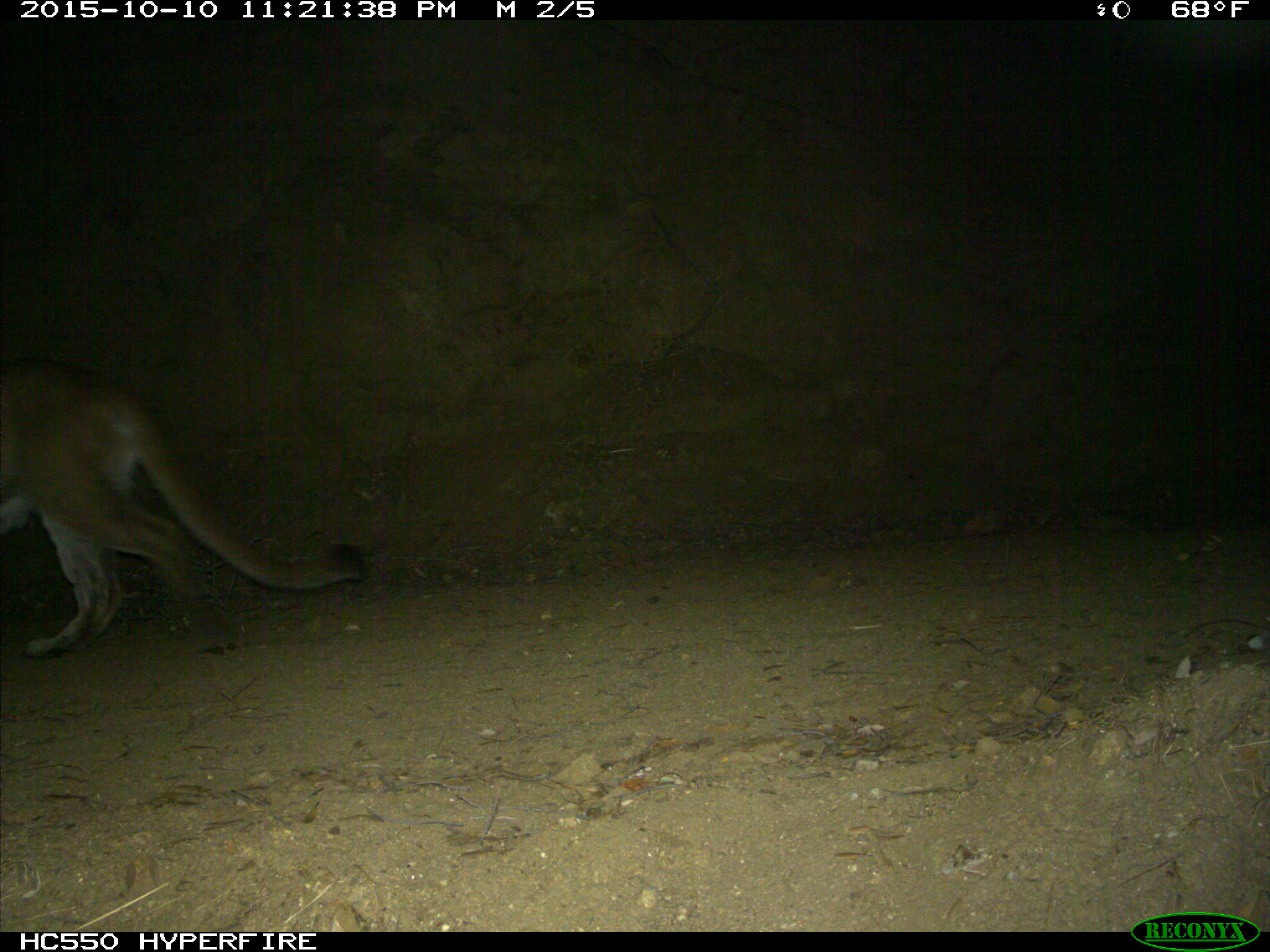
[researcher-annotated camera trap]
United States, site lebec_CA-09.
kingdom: Animalia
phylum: Chordata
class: Mammalia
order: Carnivora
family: Felidae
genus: Puma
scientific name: Puma concolor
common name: mountain lion